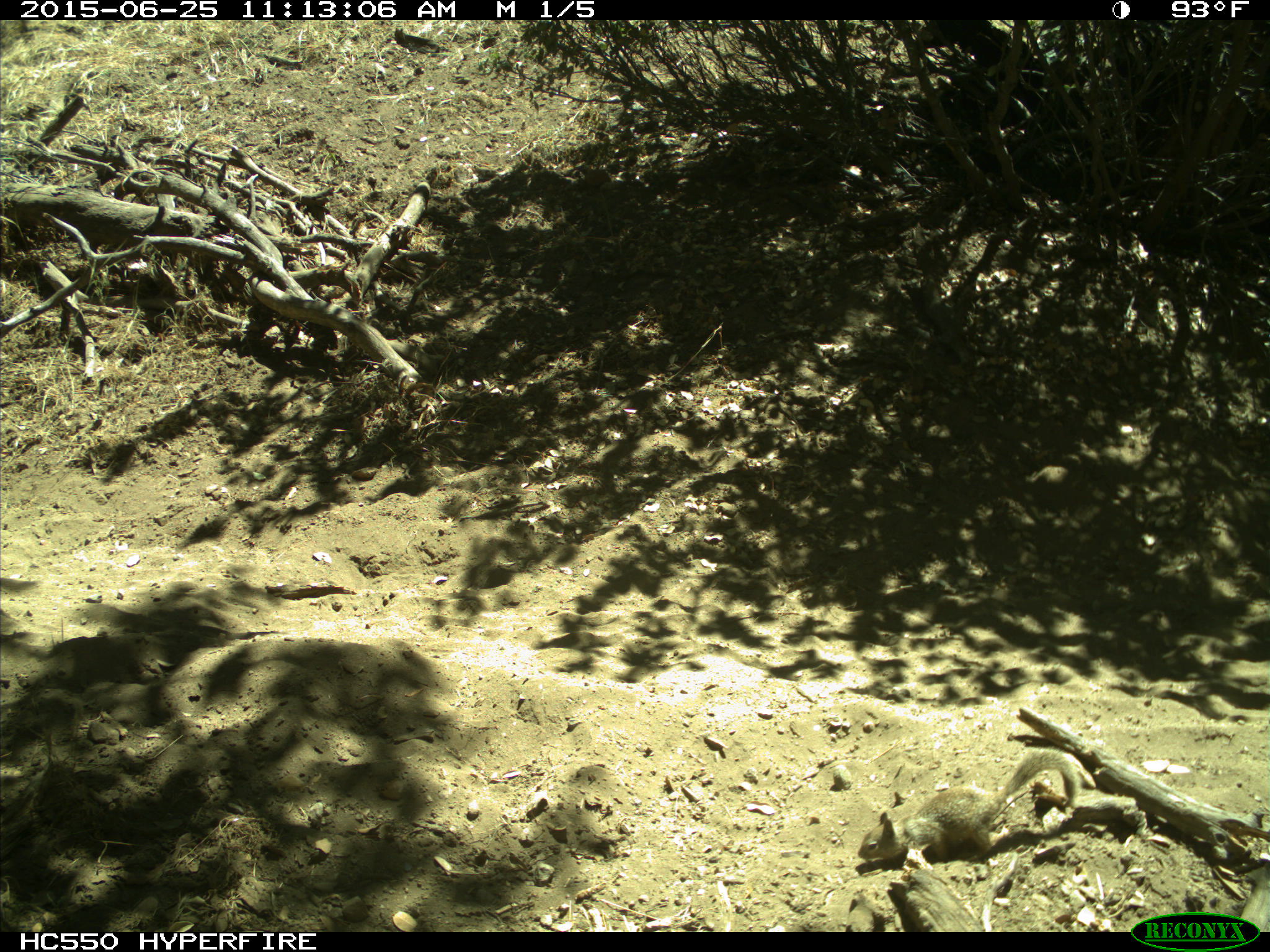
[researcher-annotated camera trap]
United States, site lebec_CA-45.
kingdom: Animalia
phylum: Chordata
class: Mammalia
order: Rodentia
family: Sciuridae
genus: Otospermophilus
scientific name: Otospermophilus beecheyi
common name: california ground squirrel